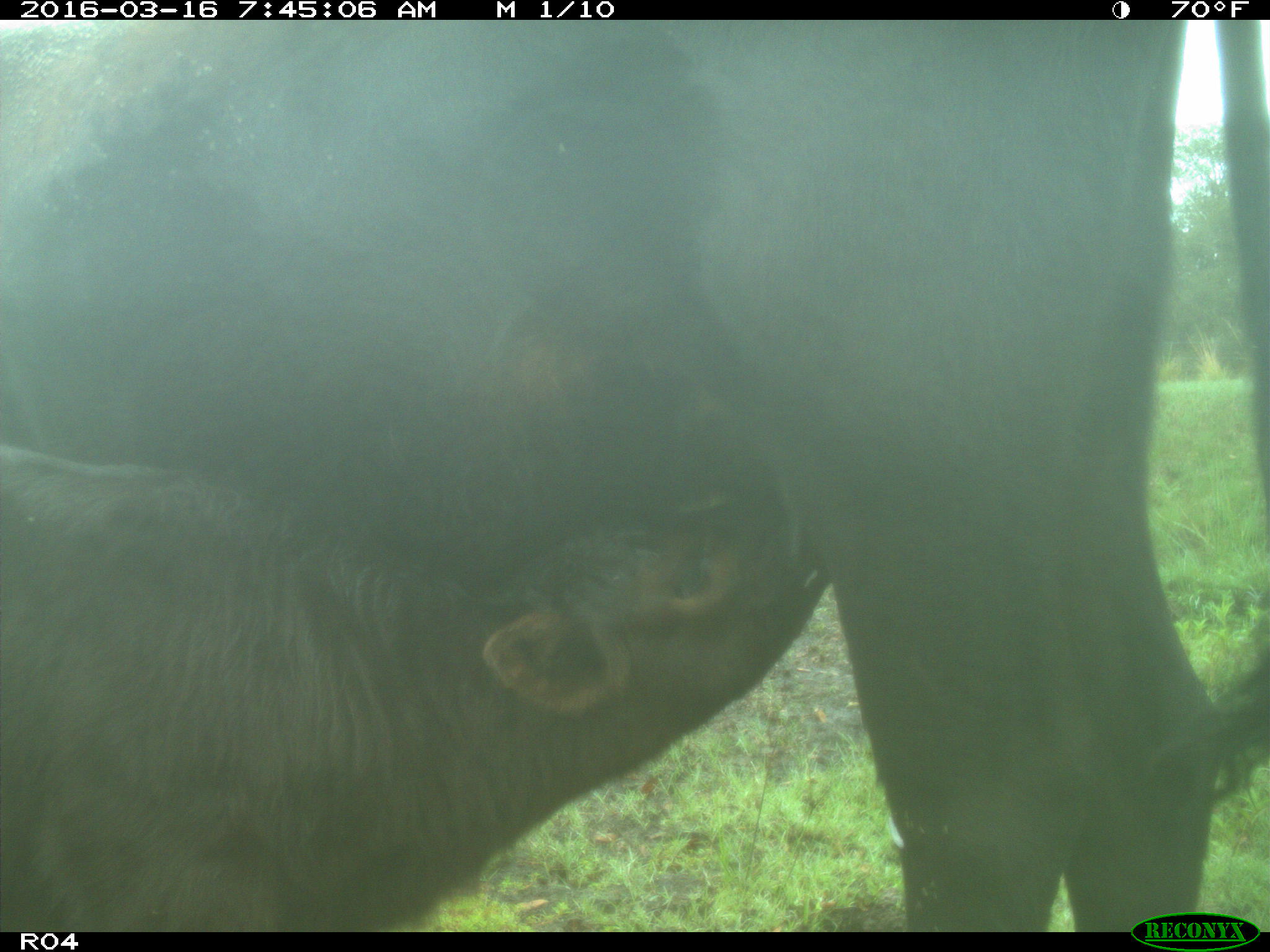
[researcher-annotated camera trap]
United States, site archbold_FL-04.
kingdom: Animalia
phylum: Chordata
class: Mammalia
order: Artiodactyla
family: Bovidae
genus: Bos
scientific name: Bos taurus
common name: domestic cow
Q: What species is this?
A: Bos taurus (domestic cow).